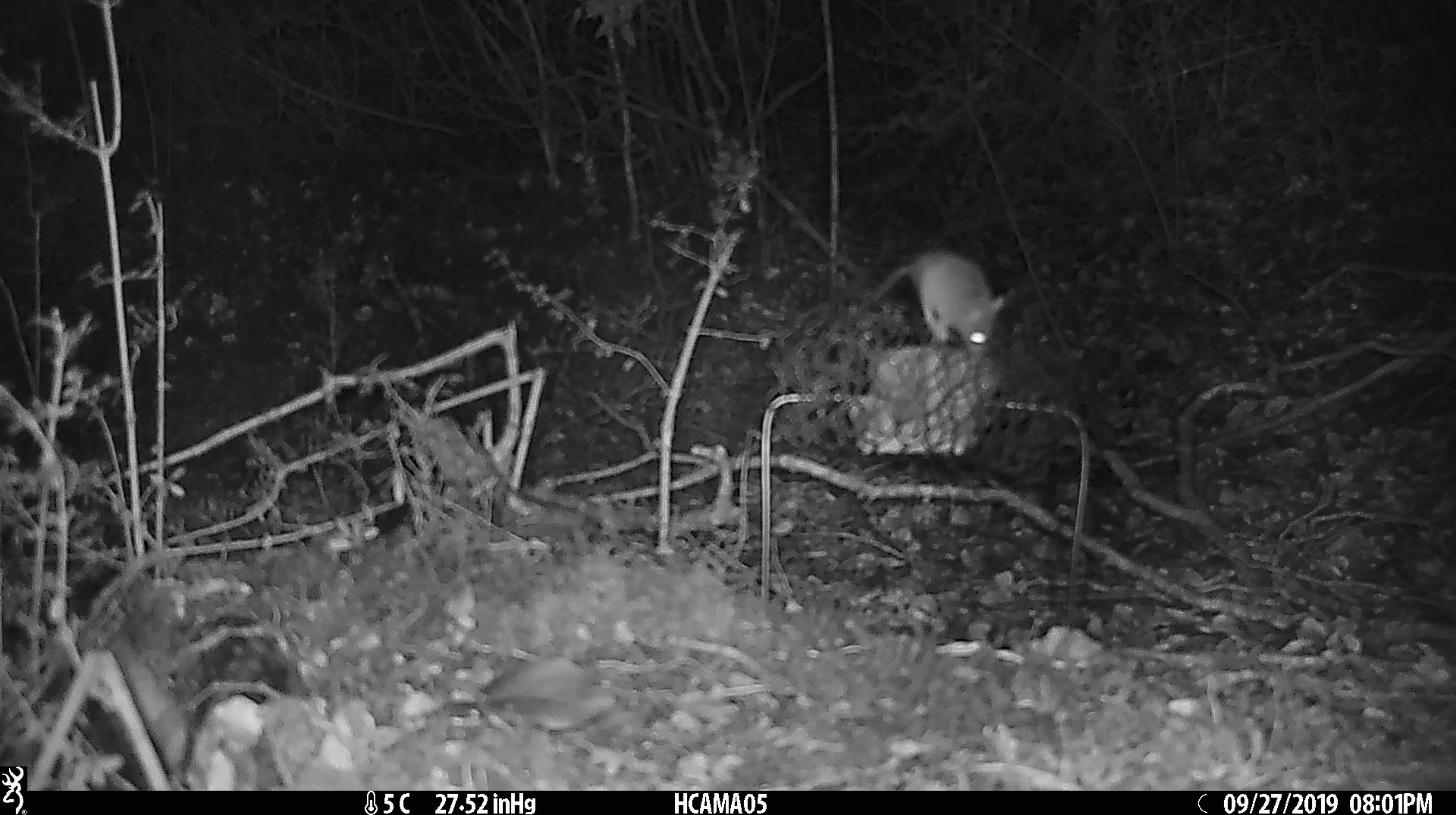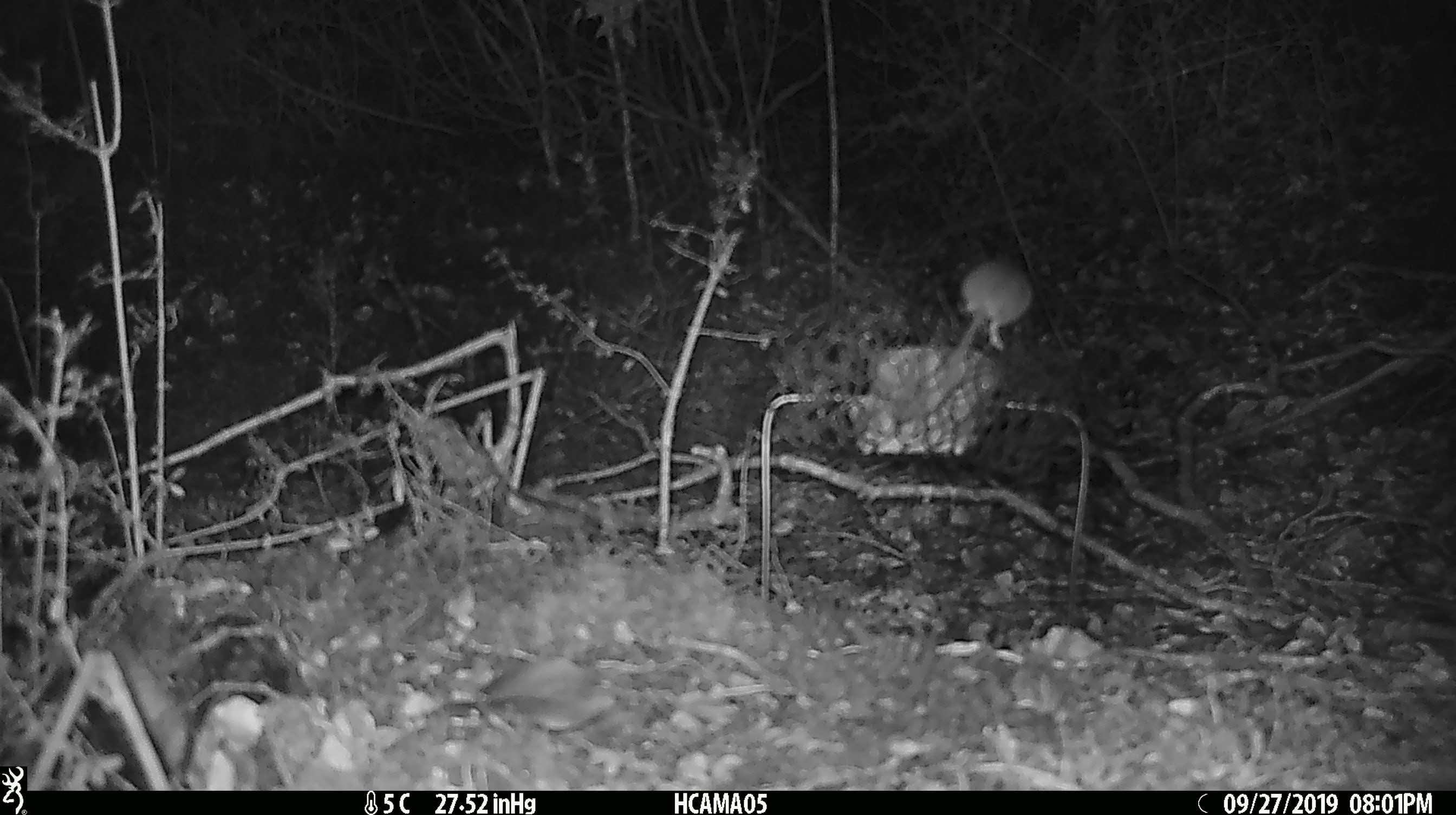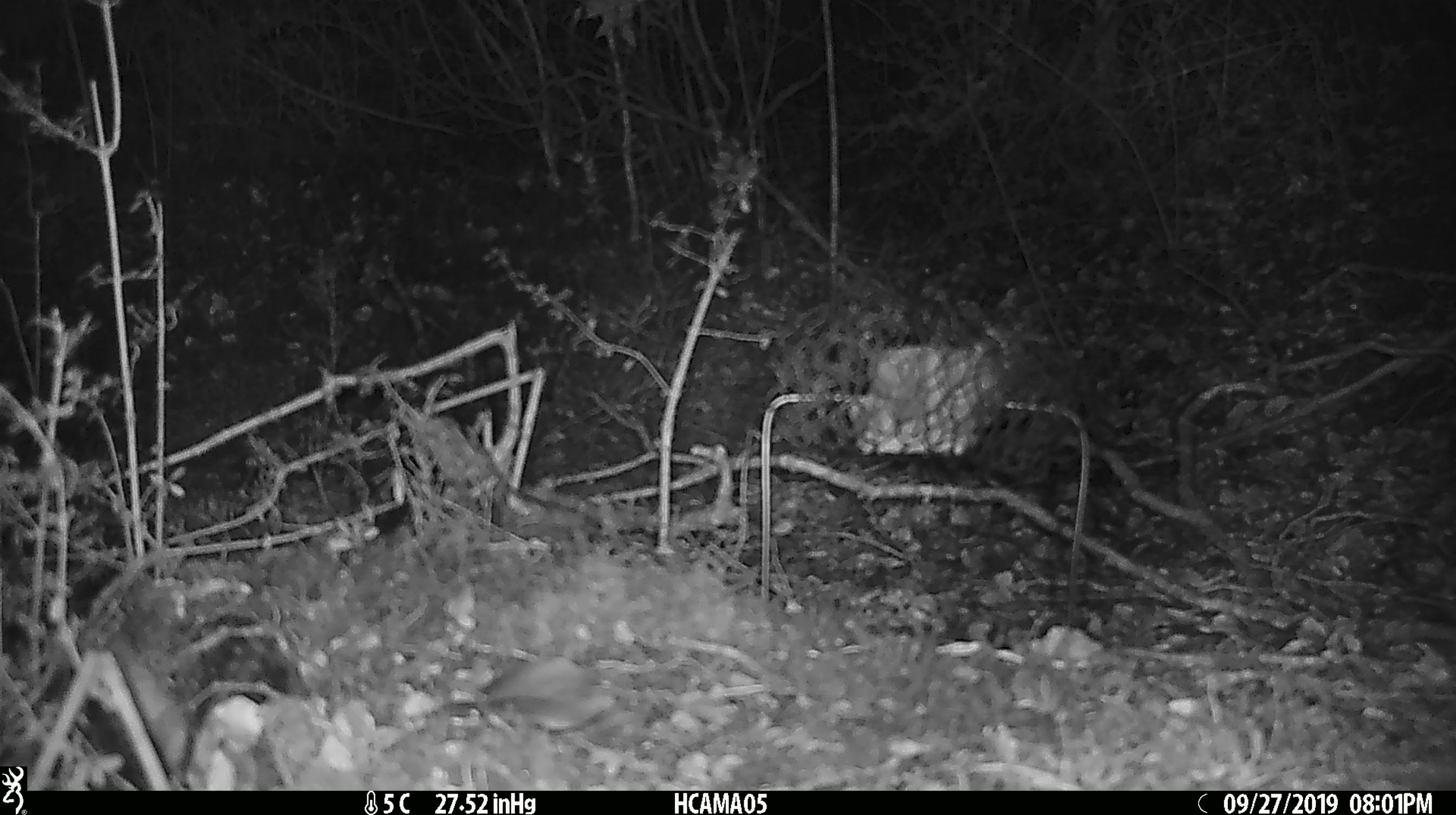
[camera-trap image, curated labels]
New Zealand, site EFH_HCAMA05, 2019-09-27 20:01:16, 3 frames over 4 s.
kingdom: Animalia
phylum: Chordata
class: Mammalia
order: Rodentia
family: Muridae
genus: Mus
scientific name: Mus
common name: mouse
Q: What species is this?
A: Mouse (Mus).